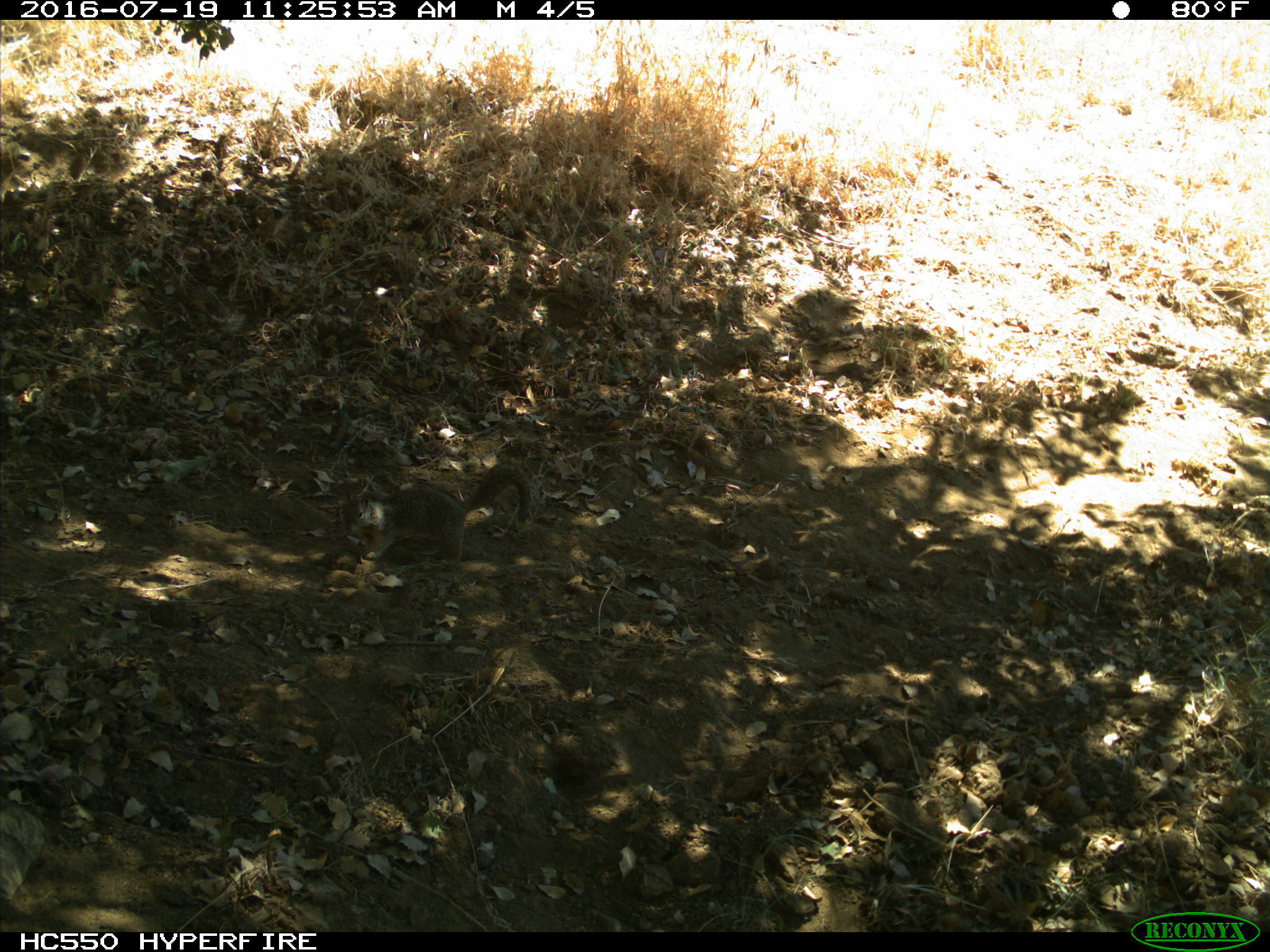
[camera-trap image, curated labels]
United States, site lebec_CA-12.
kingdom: Animalia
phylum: Chordata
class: Mammalia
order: Rodentia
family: Sciuridae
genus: Otospermophilus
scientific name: Otospermophilus beecheyi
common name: california ground squirrel